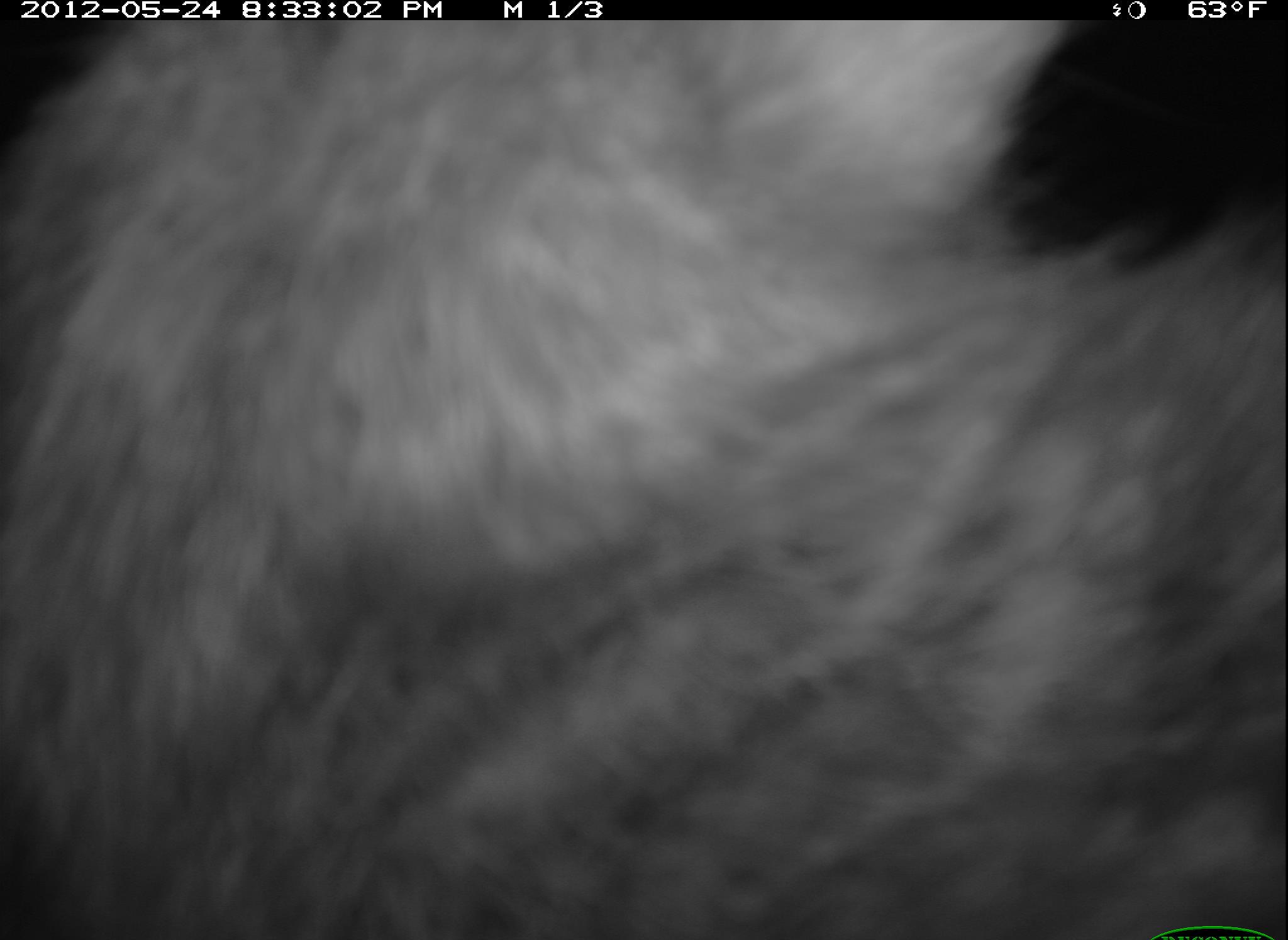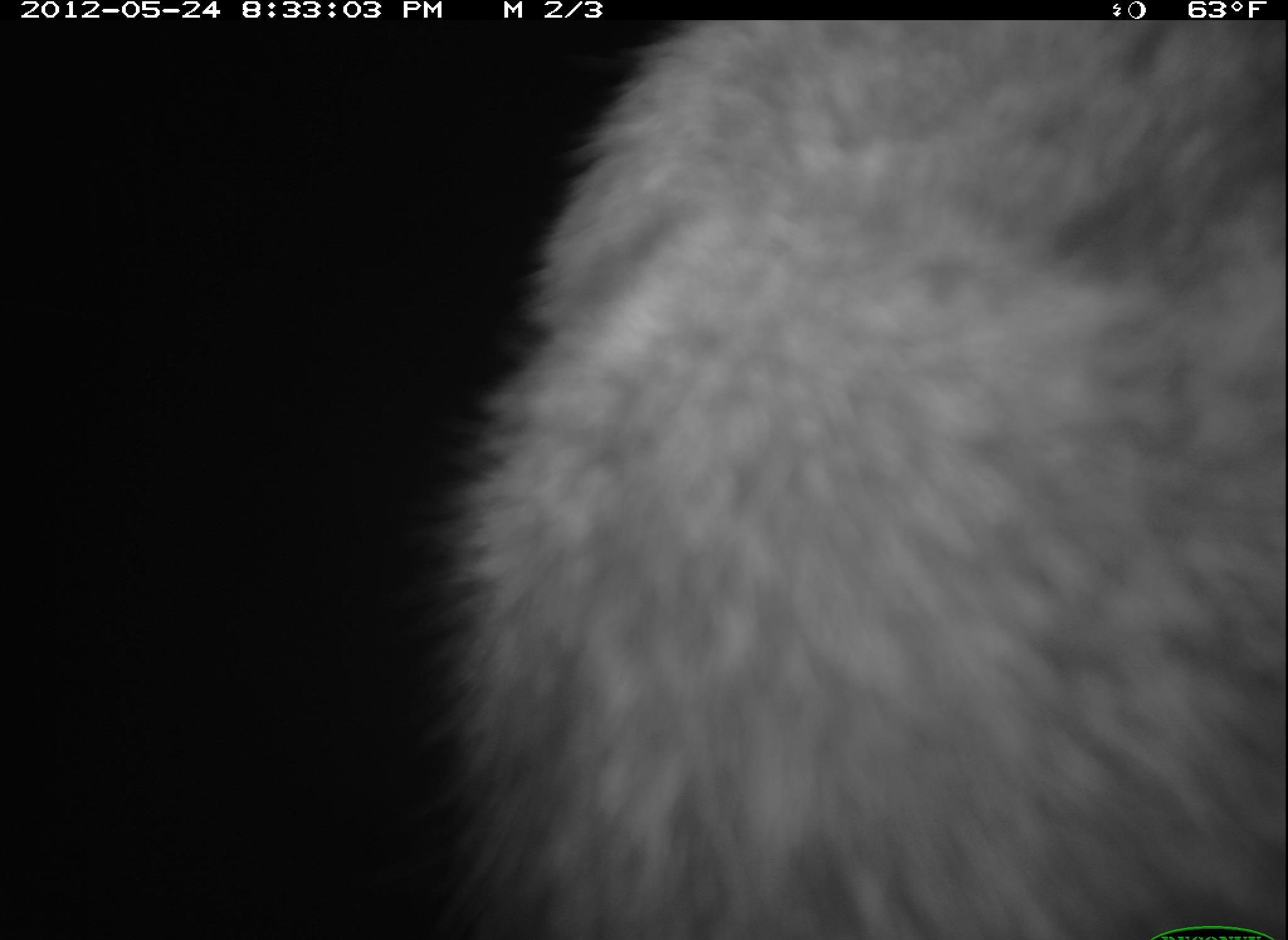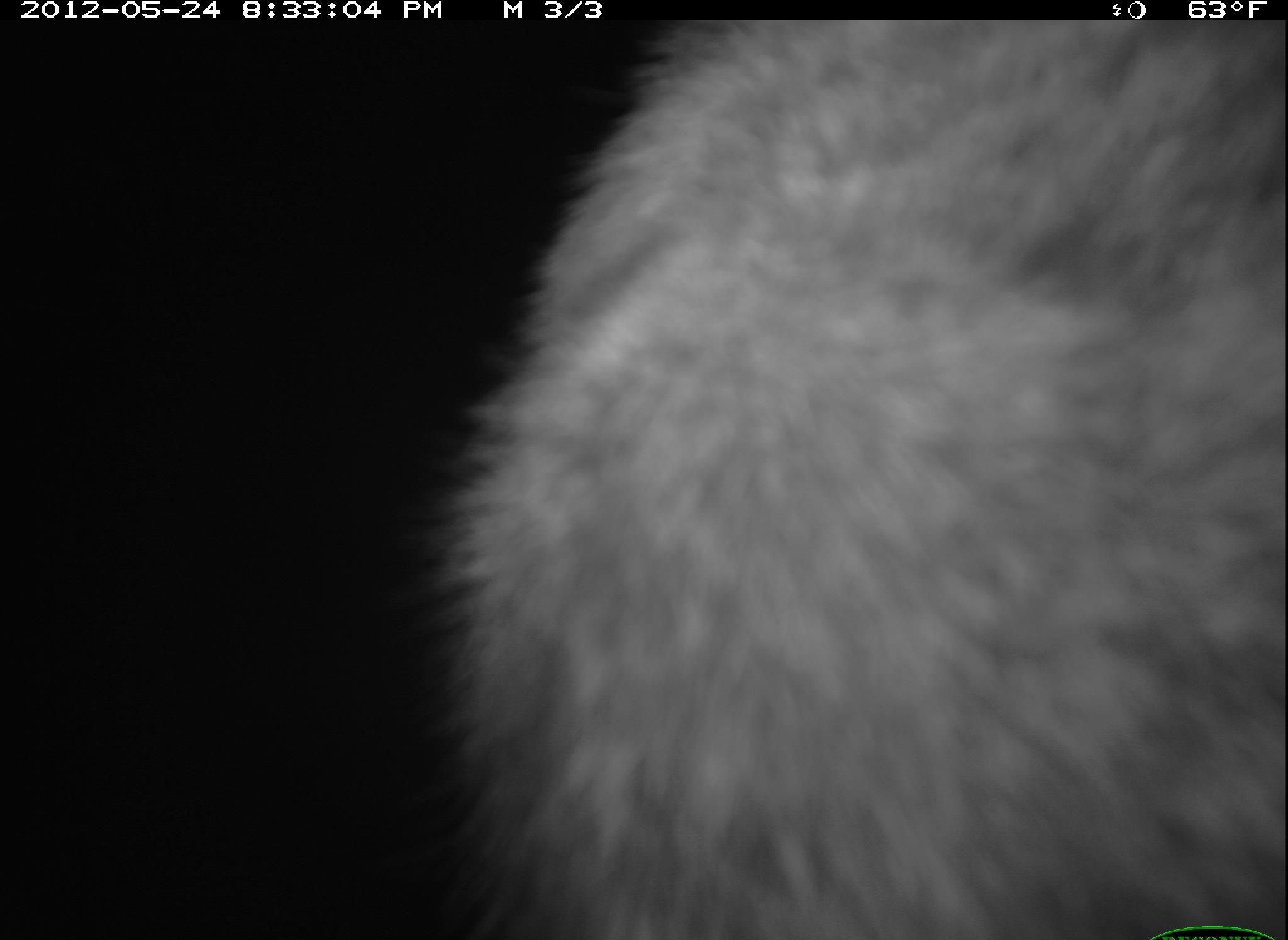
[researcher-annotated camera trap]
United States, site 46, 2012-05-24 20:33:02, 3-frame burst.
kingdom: Animalia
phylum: Chordata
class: Mammalia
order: Carnivora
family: Procyonidae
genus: Procyon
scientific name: Procyon lotor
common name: raccoon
Raccoon (Procyon lotor).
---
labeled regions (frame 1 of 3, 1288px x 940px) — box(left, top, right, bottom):
raccoon: box(13, 11, 1285, 920)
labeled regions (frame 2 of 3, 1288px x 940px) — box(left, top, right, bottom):
raccoon: box(420, 18, 1283, 940)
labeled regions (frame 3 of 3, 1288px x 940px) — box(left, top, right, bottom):
raccoon: box(411, 16, 1282, 937)